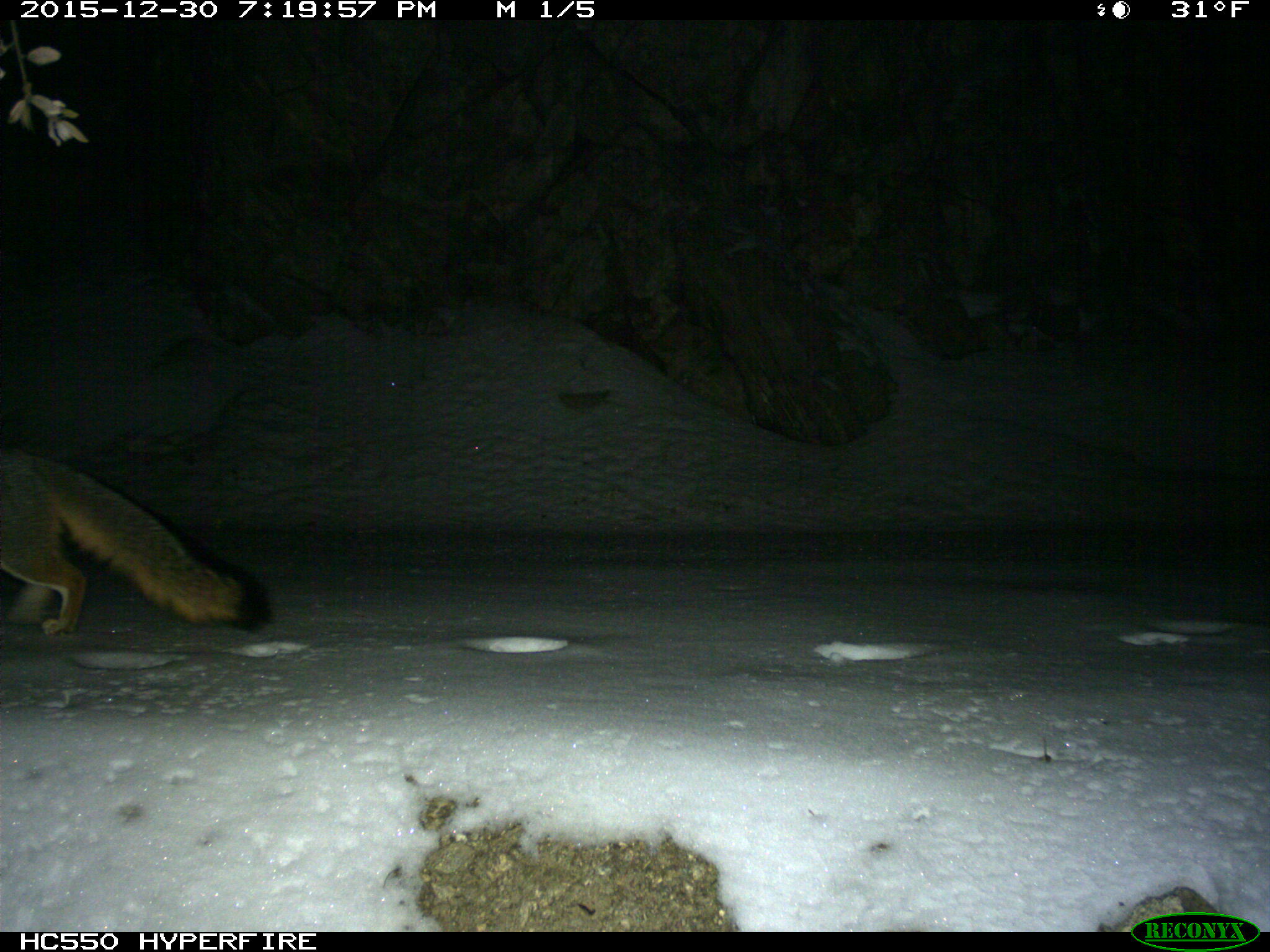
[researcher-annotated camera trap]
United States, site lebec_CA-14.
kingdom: Animalia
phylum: Chordata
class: Mammalia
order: Carnivora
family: Canidae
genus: Urocyon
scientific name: Urocyon cinereoargenteus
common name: gray fox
Urocyon cinereoargenteus (gray fox).